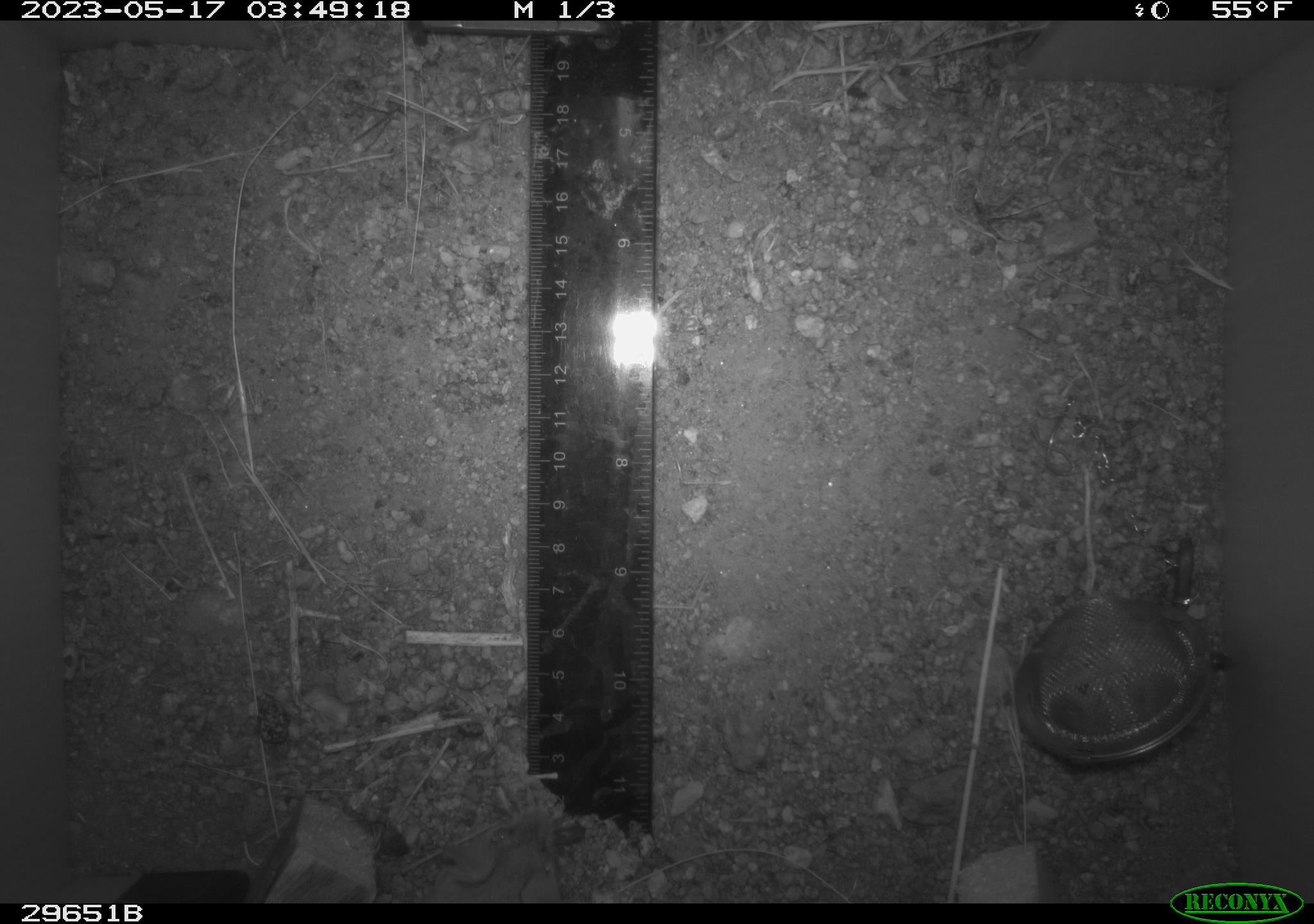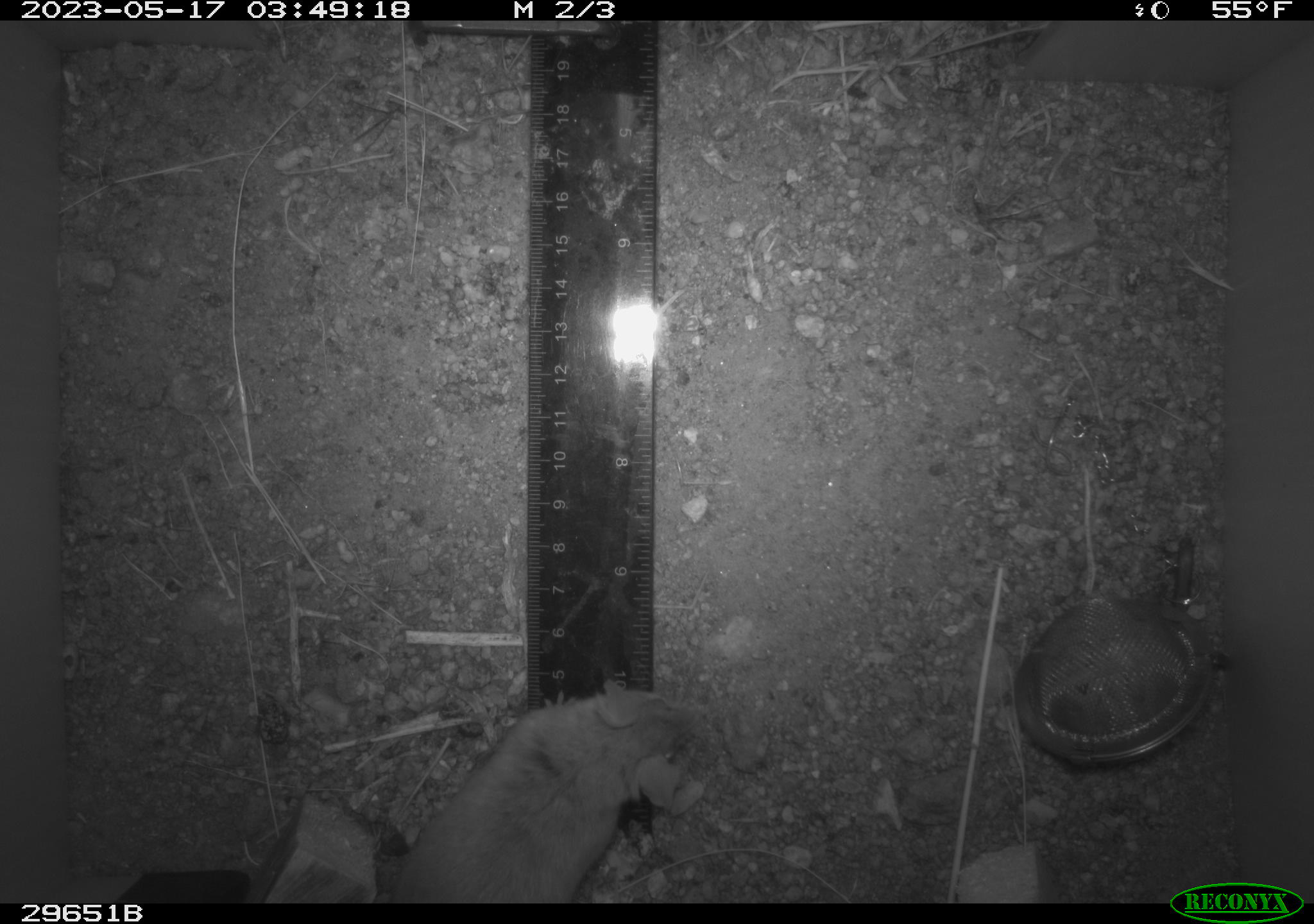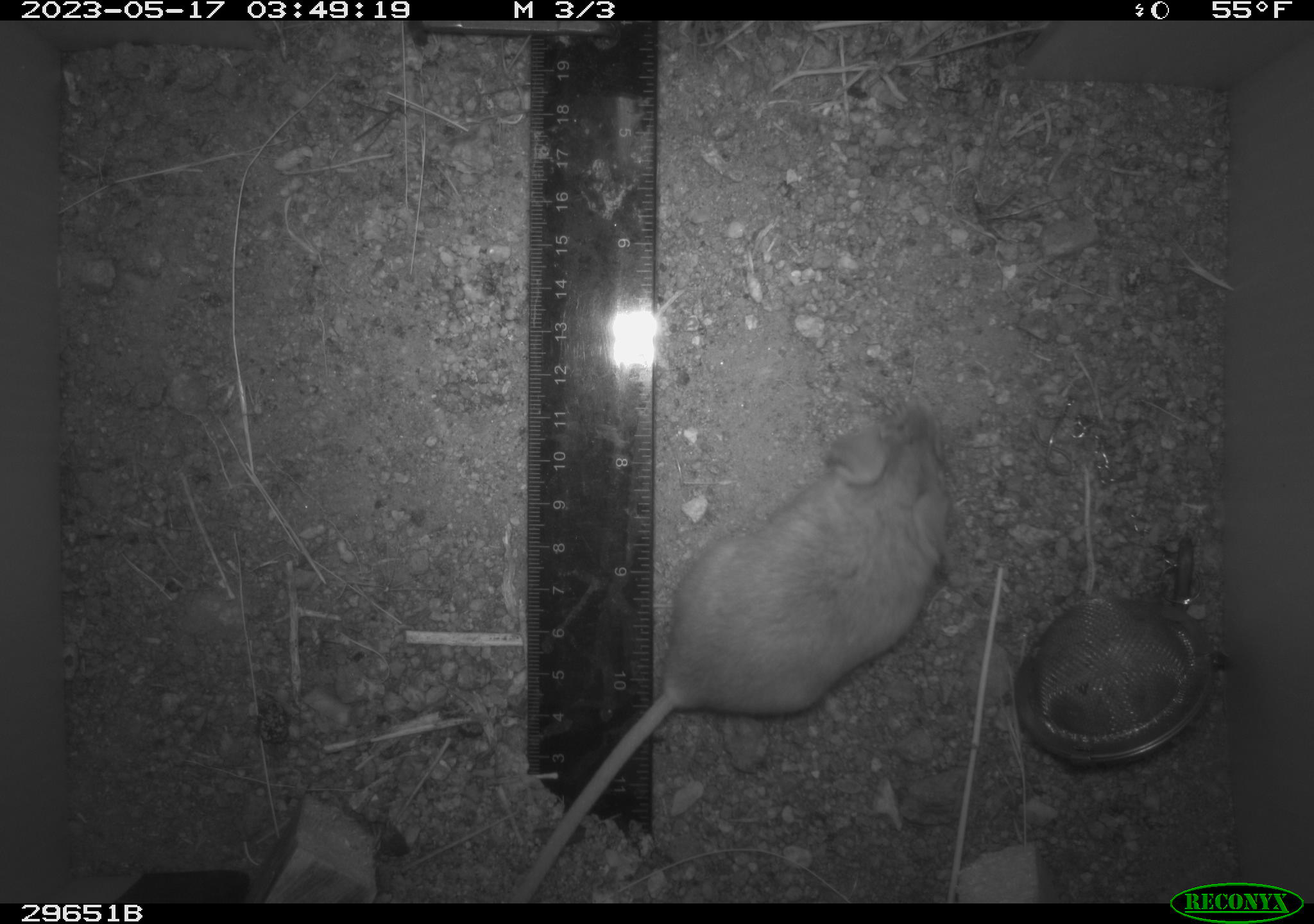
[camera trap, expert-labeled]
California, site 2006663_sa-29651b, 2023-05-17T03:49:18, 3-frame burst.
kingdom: Animalia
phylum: Chordata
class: Mammalia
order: Rodentia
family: Cricetidae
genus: Peromyscus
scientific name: Peromyscus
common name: deer mice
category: peromyscus species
Peromyscus species (deer mice) (Peromyscus).